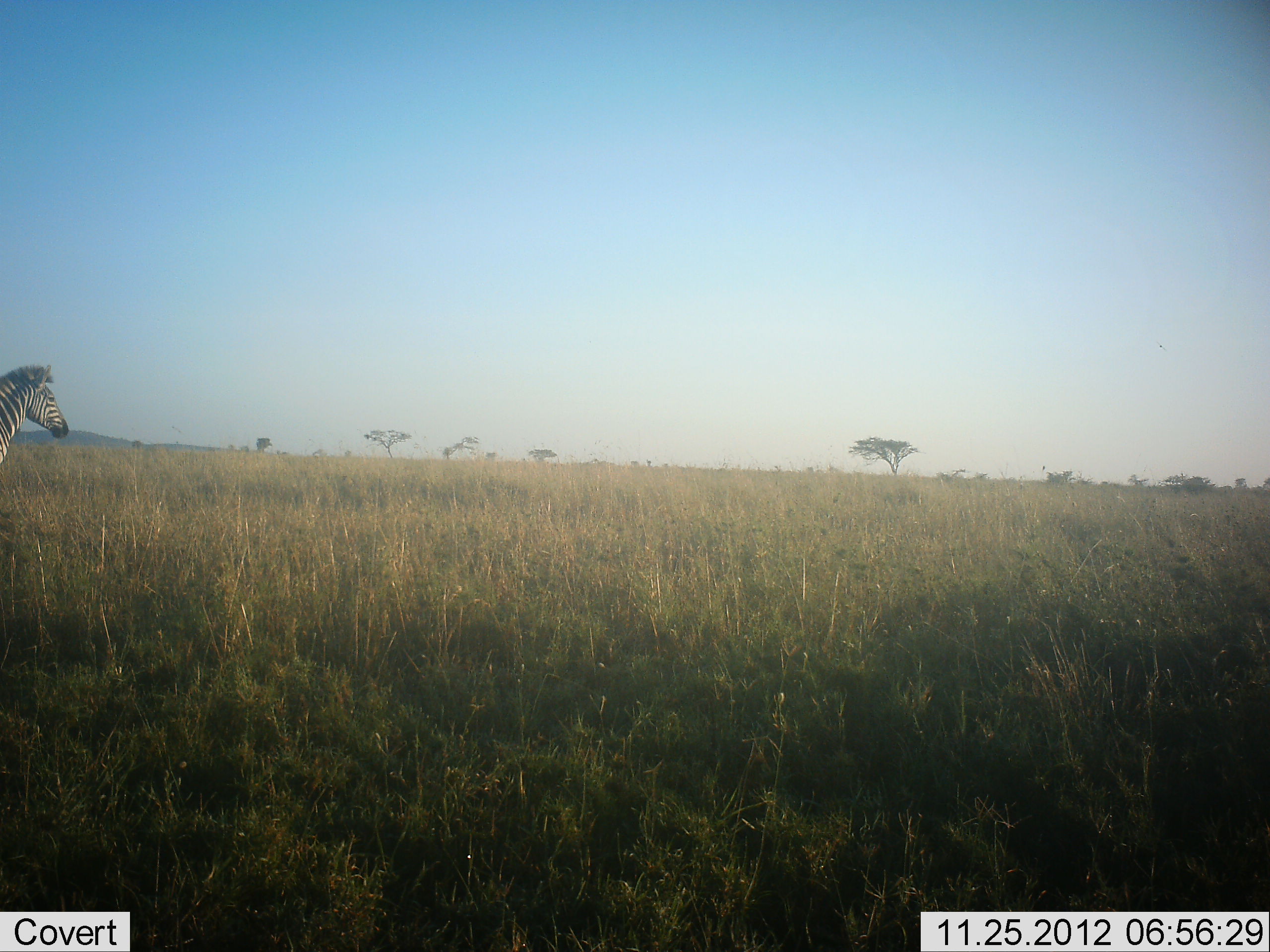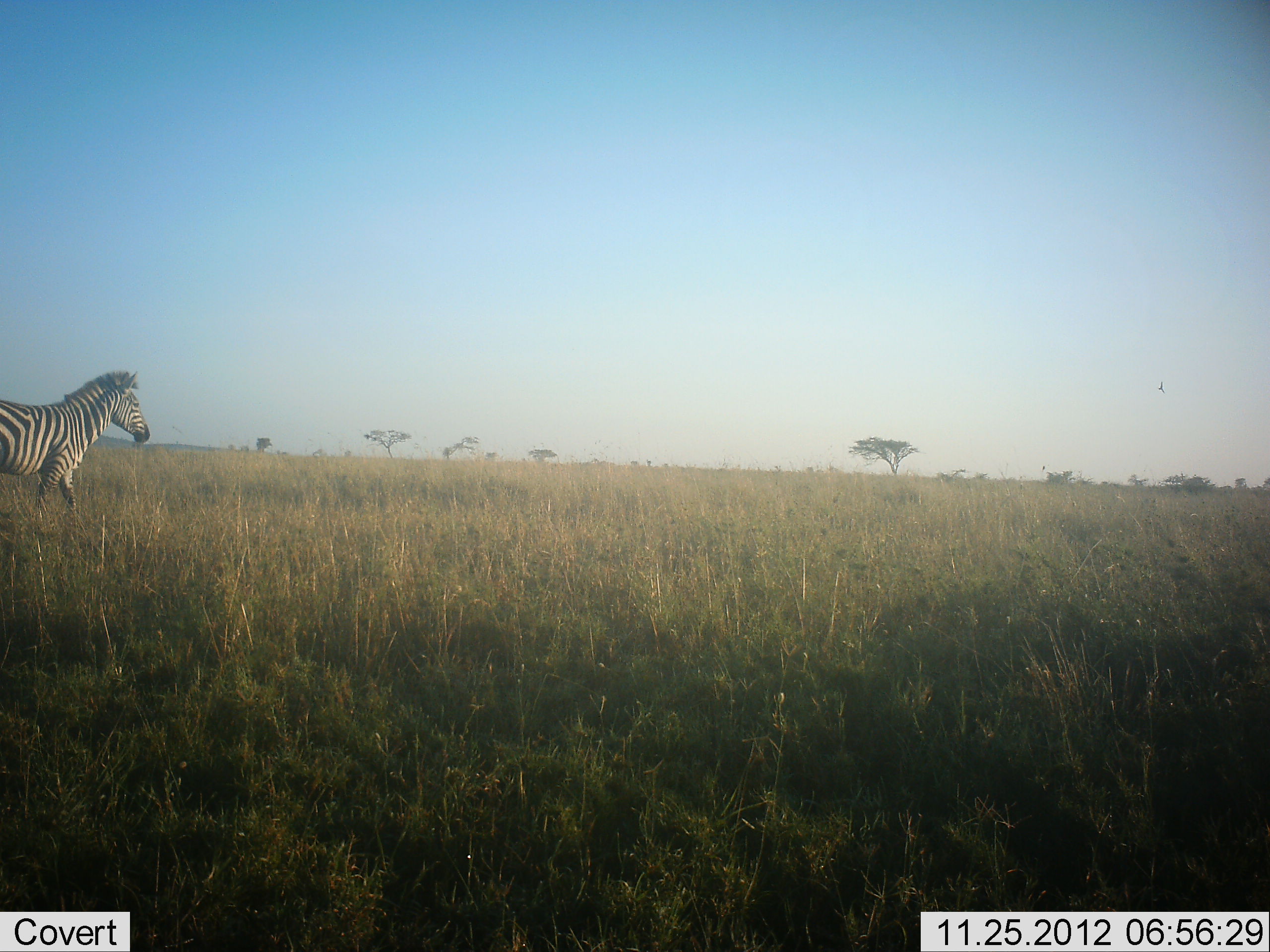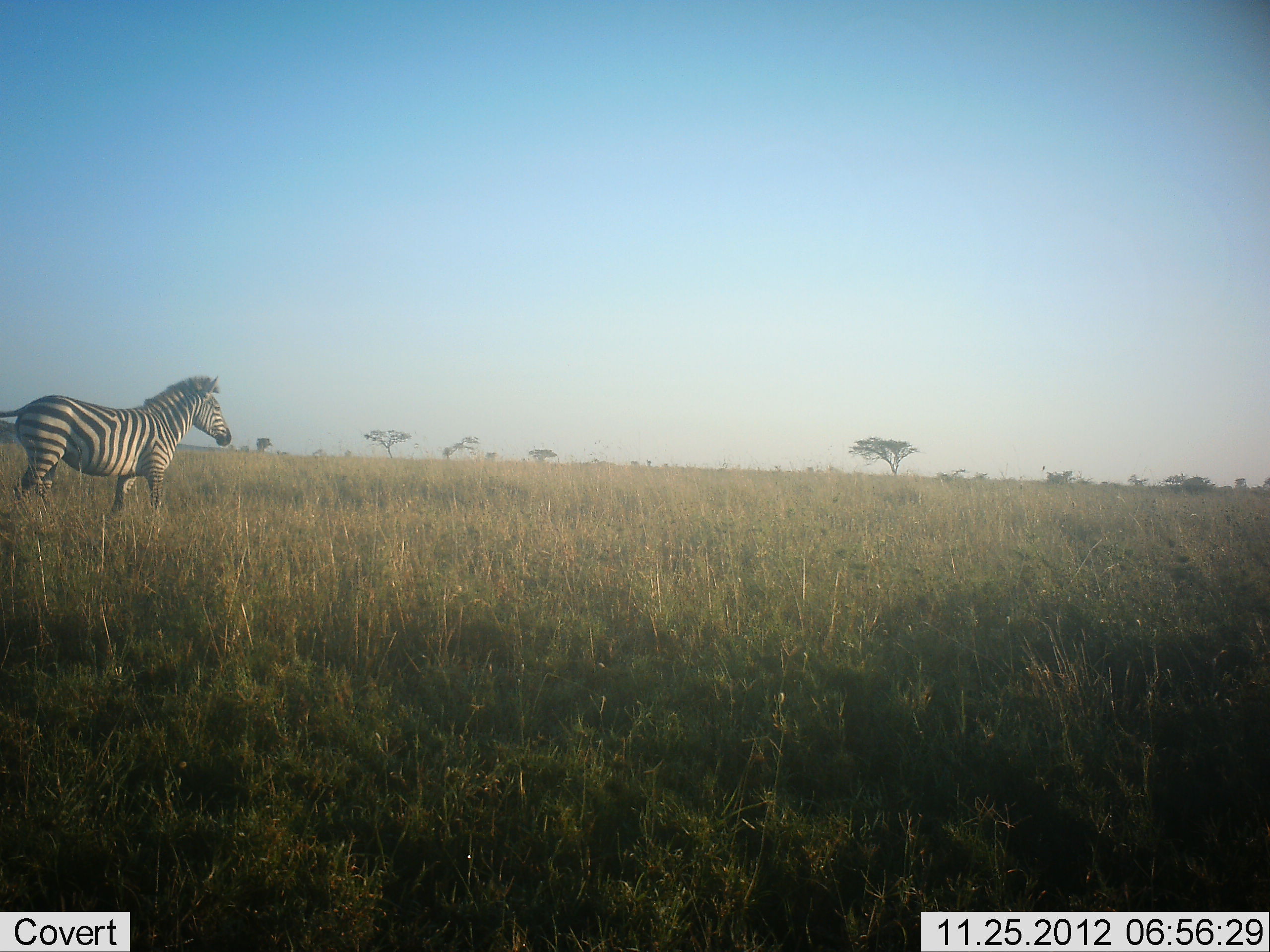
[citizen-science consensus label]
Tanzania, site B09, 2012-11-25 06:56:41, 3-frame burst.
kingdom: Animalia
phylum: Chordata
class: Mammalia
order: Perissodactyla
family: Equidae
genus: Equus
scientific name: Equus quagga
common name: plains zebra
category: zebra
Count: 1.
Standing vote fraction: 0%.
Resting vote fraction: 0%.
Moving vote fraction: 100%.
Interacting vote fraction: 0%.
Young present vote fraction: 0%.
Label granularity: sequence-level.